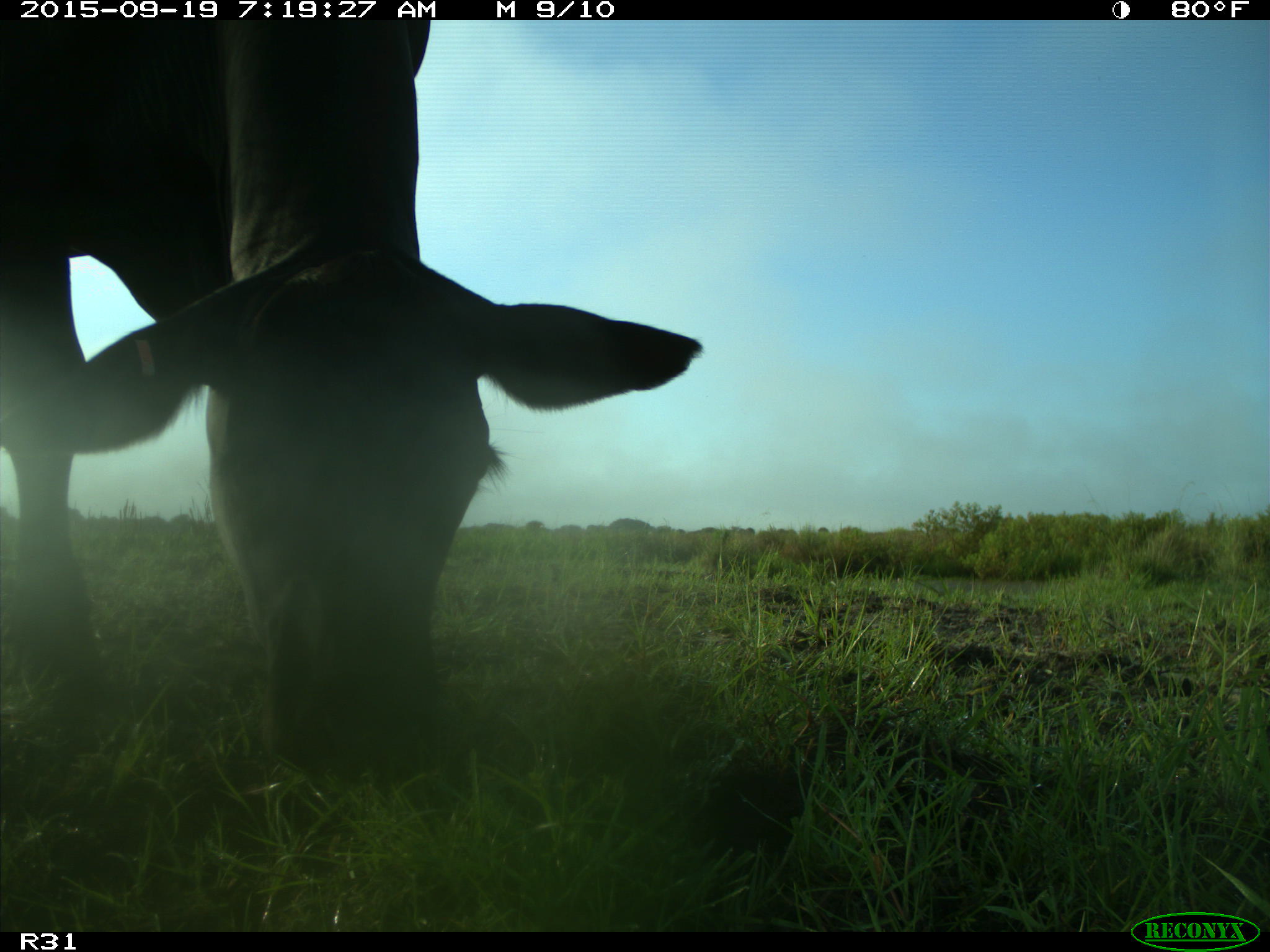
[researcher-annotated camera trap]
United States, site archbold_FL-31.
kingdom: Animalia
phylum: Chordata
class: Mammalia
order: Artiodactyla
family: Bovidae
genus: Bos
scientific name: Bos taurus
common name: domestic cow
Bos taurus (domestic cow).